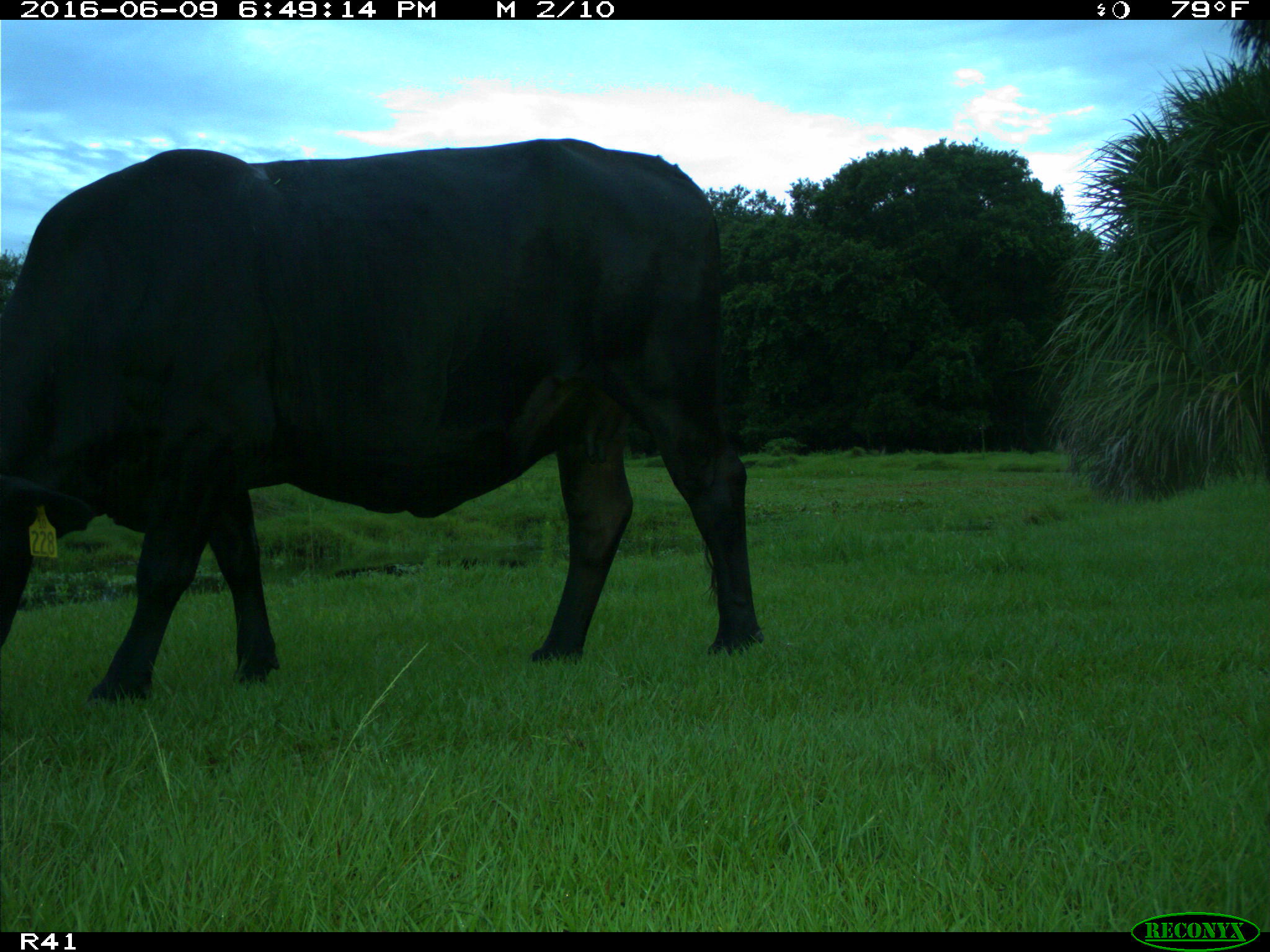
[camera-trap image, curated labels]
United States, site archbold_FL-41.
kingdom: Animalia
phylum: Chordata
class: Mammalia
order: Artiodactyla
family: Bovidae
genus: Bos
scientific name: Bos taurus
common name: domestic cow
Bos taurus (domestic cow).